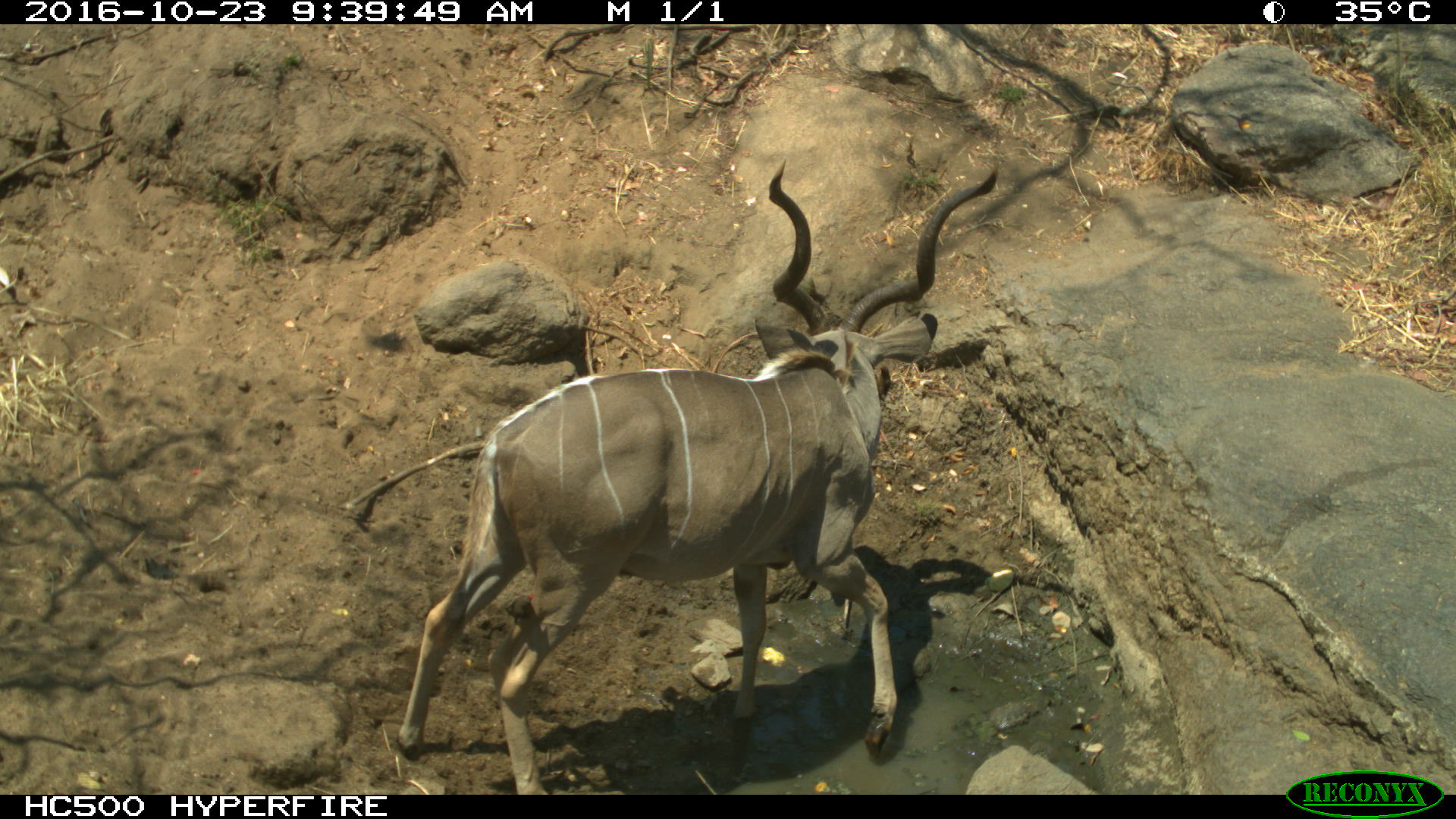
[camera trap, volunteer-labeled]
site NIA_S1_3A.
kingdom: Animalia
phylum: Chordata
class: Mammalia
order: Artiodactyla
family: Bovidae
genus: Tragelaphus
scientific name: Tragelaphus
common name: kudu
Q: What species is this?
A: Kudu (Tragelaphus).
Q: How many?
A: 1.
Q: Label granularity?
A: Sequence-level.